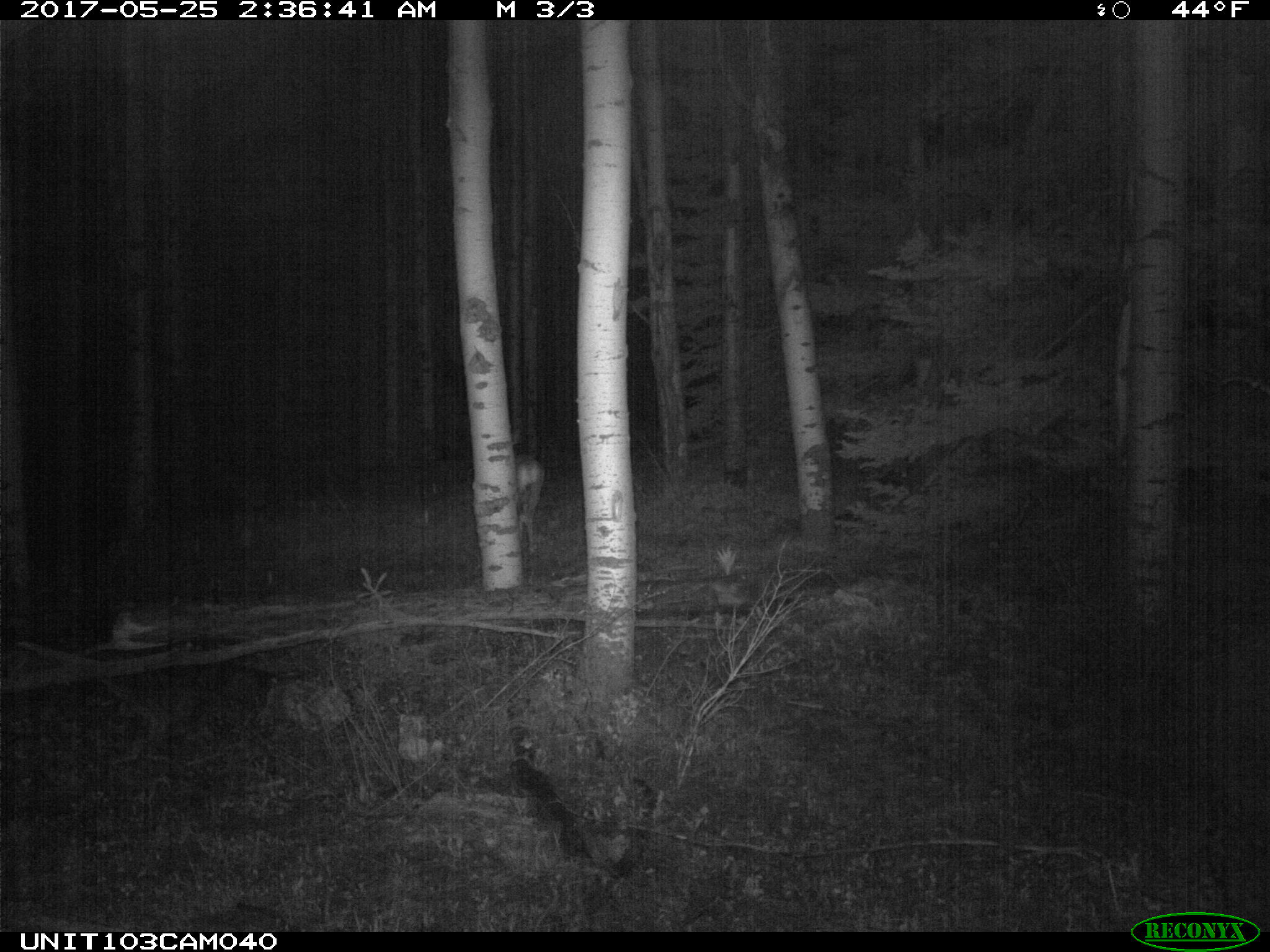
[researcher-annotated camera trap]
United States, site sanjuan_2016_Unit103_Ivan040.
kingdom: Animalia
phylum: Chordata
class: Mammalia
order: Artiodactyla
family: Cervidae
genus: Odocoileus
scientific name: Odocoileus hemionus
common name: mule deer